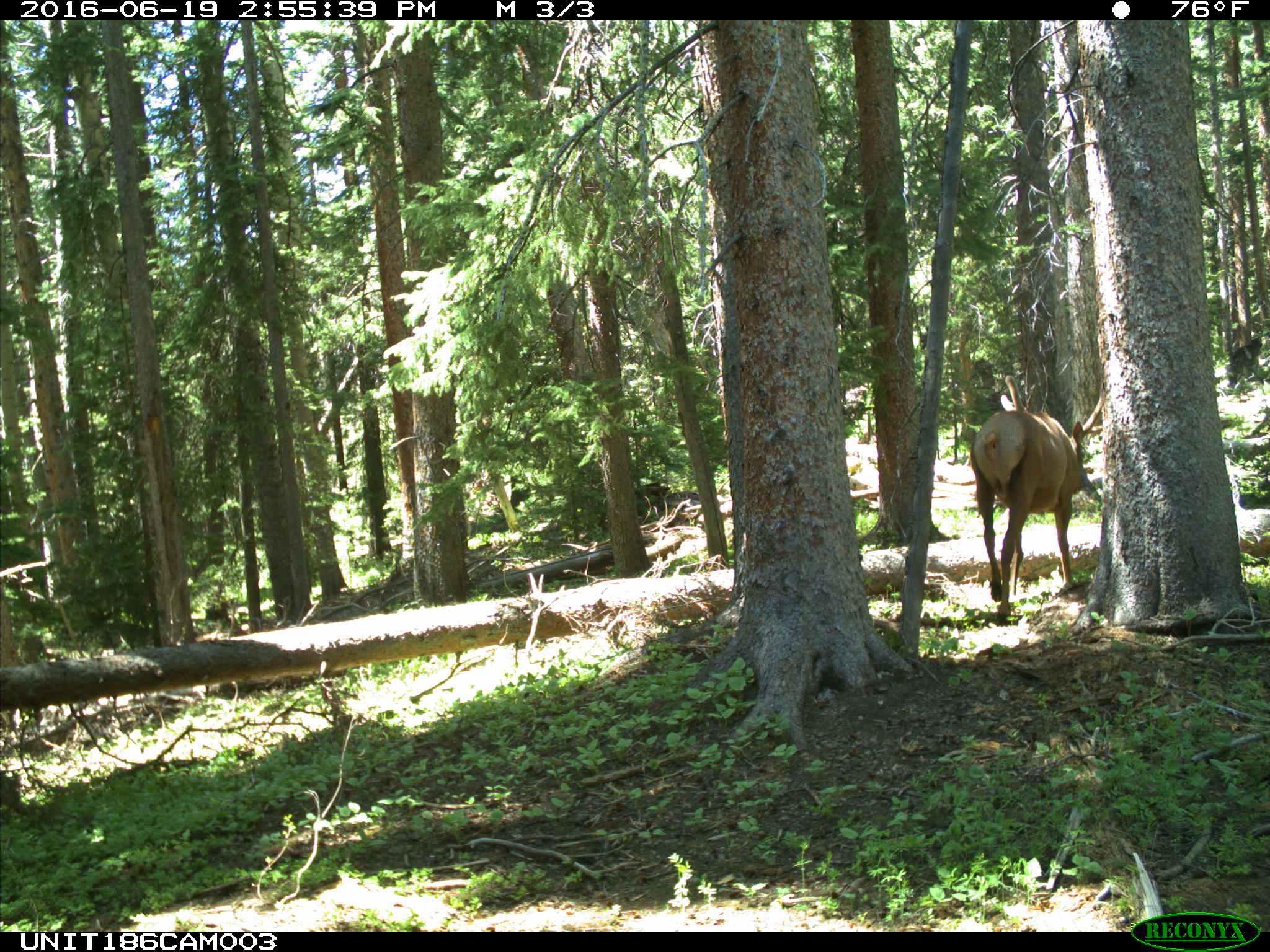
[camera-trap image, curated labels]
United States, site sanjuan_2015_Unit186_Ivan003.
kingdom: Animalia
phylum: Chordata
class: Mammalia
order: Artiodactyla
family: Cervidae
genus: Cervus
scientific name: Cervus elaphus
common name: red deer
Cervus elaphus (red deer).